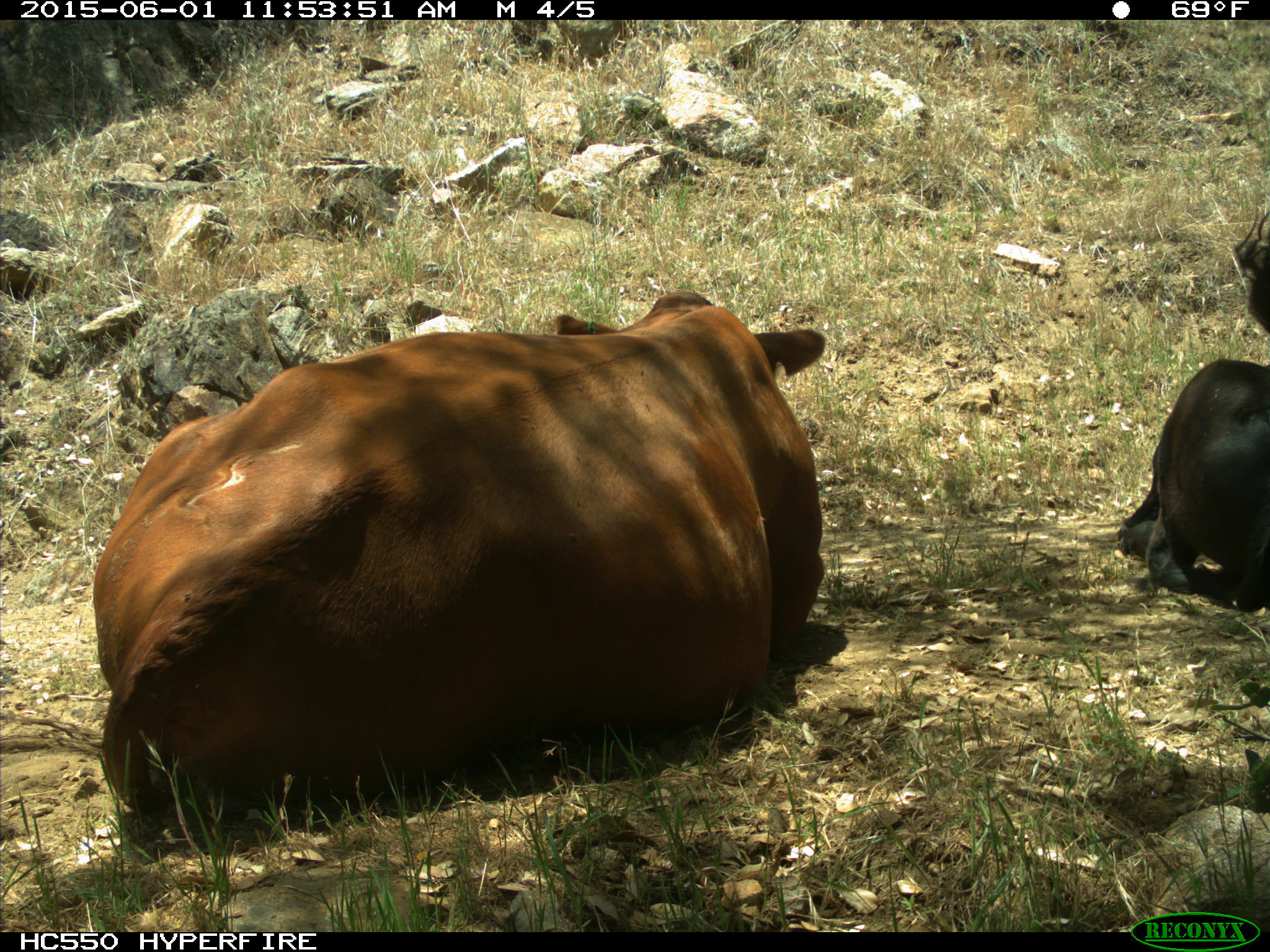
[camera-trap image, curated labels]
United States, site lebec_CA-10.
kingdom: Animalia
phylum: Chordata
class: Mammalia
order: Artiodactyla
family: Bovidae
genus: Bos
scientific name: Bos taurus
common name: domestic cow